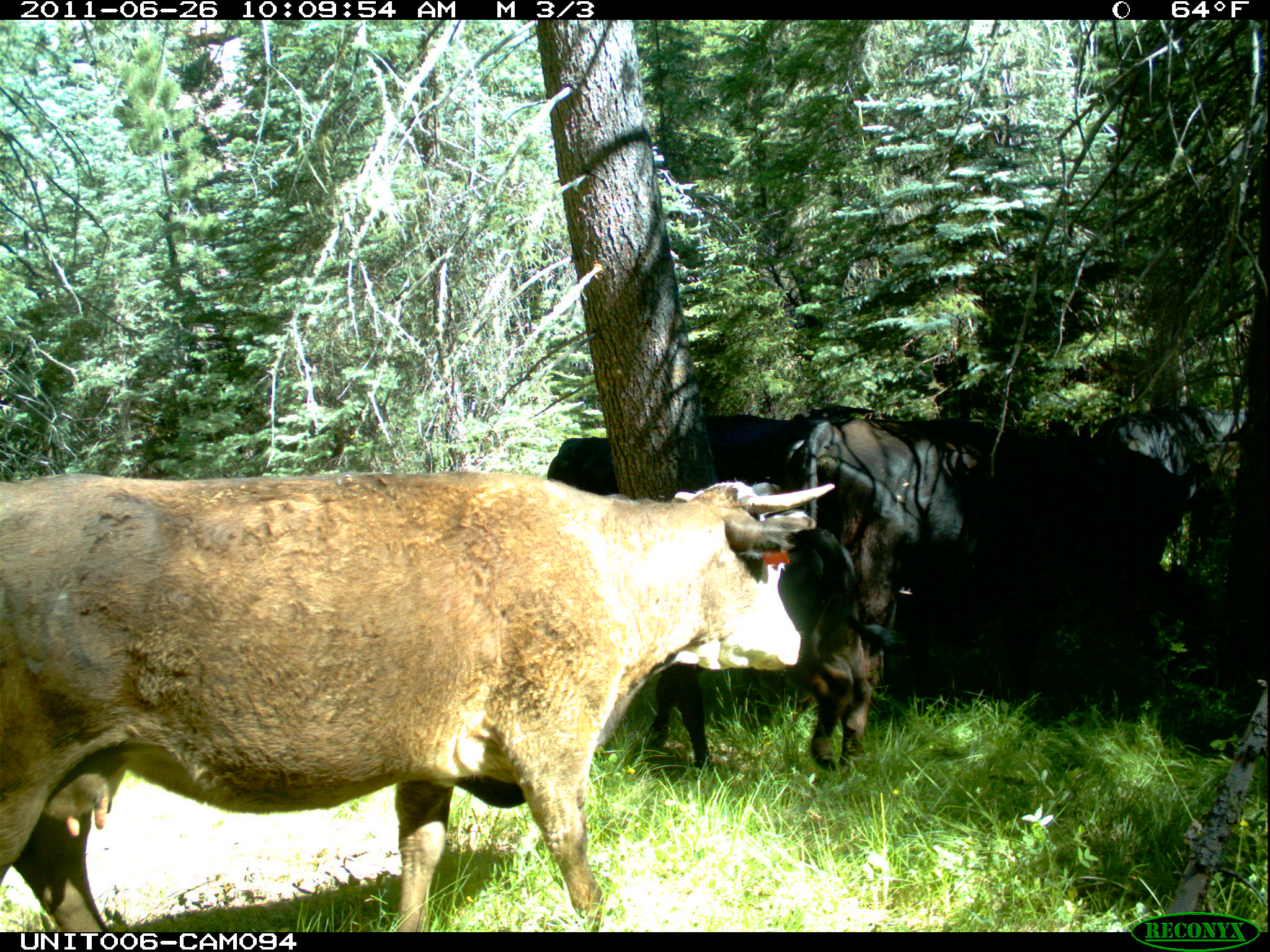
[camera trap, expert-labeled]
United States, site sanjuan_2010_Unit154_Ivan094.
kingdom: Animalia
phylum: Chordata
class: Mammalia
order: Artiodactyla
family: Bovidae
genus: Bos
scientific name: Bos taurus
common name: domestic cow